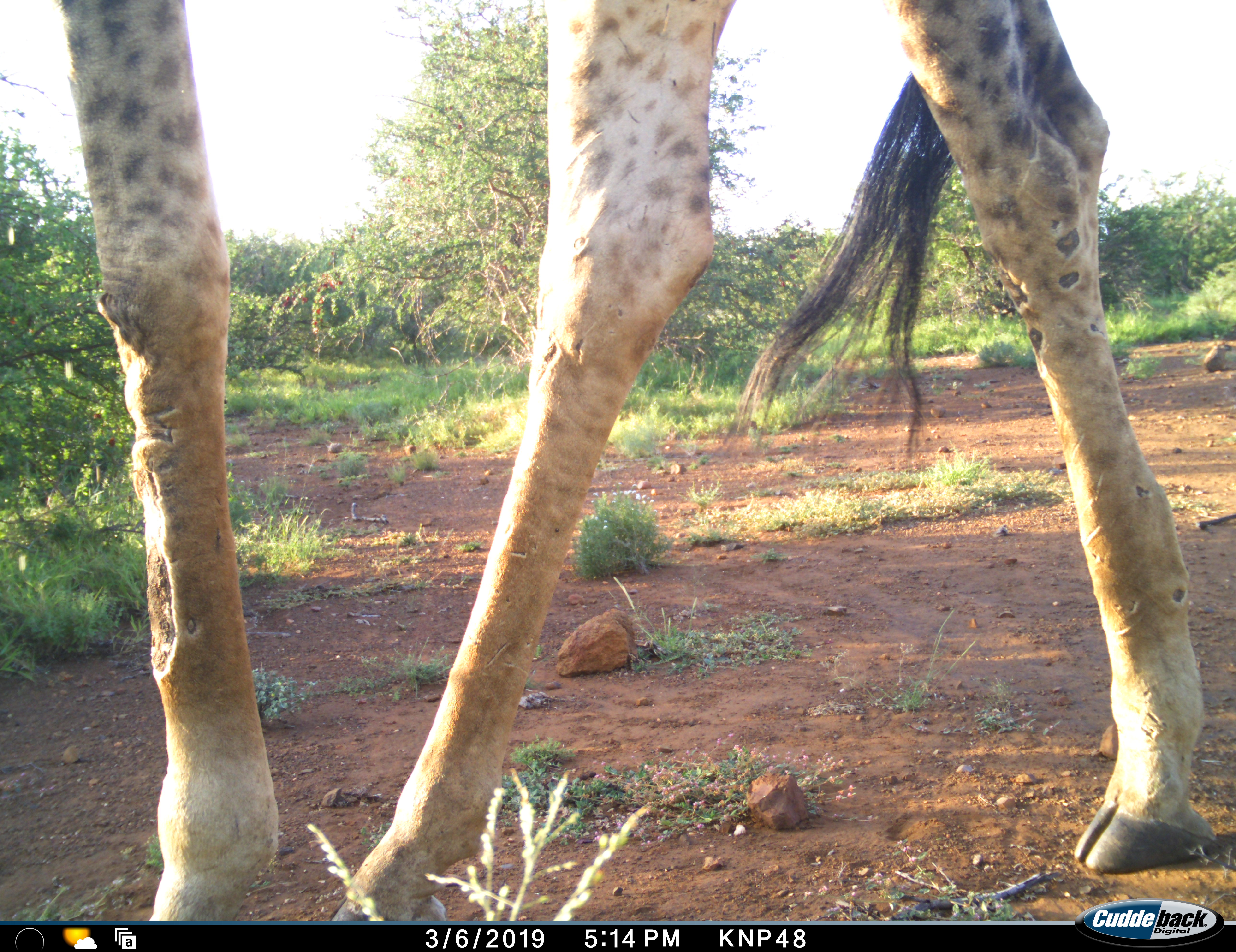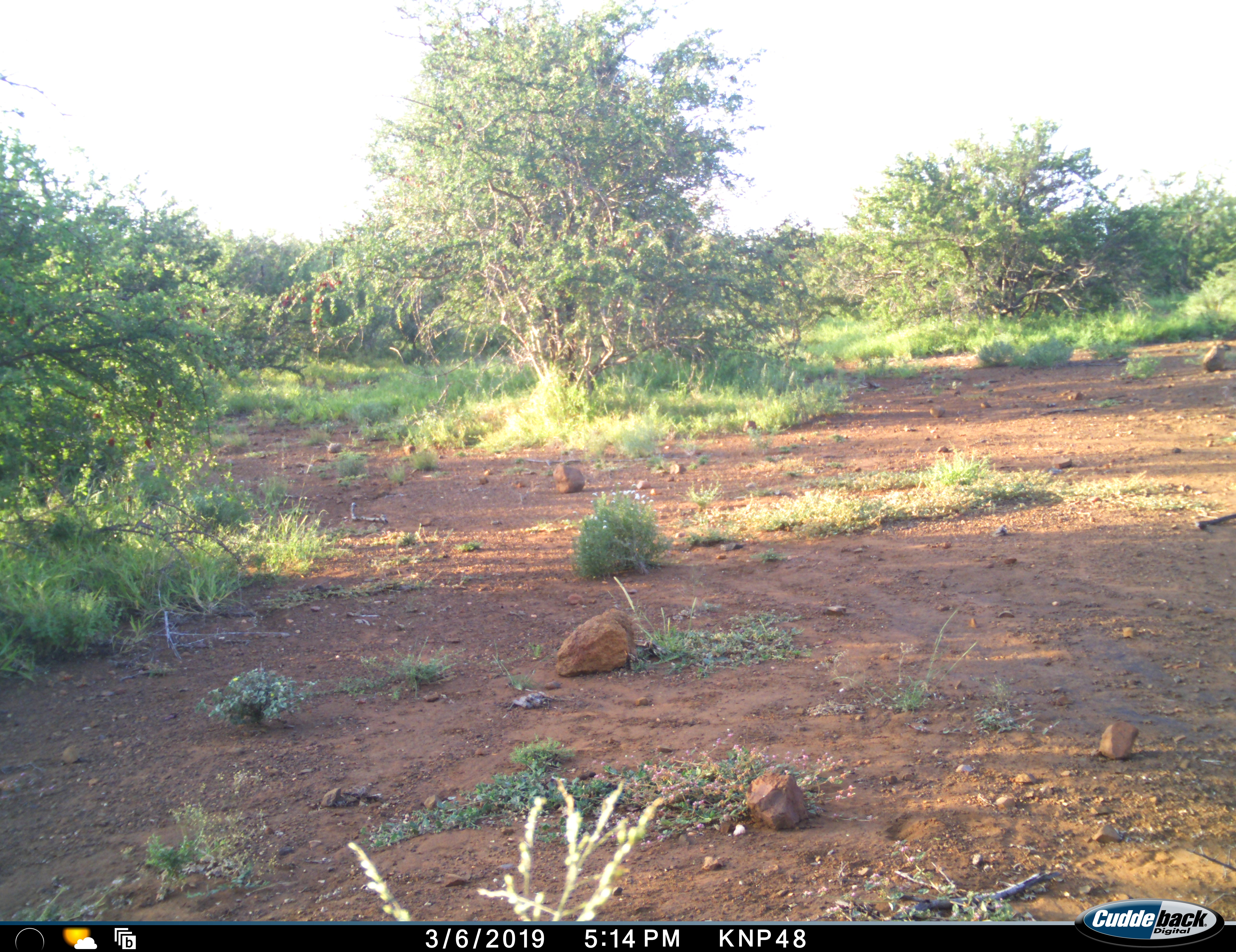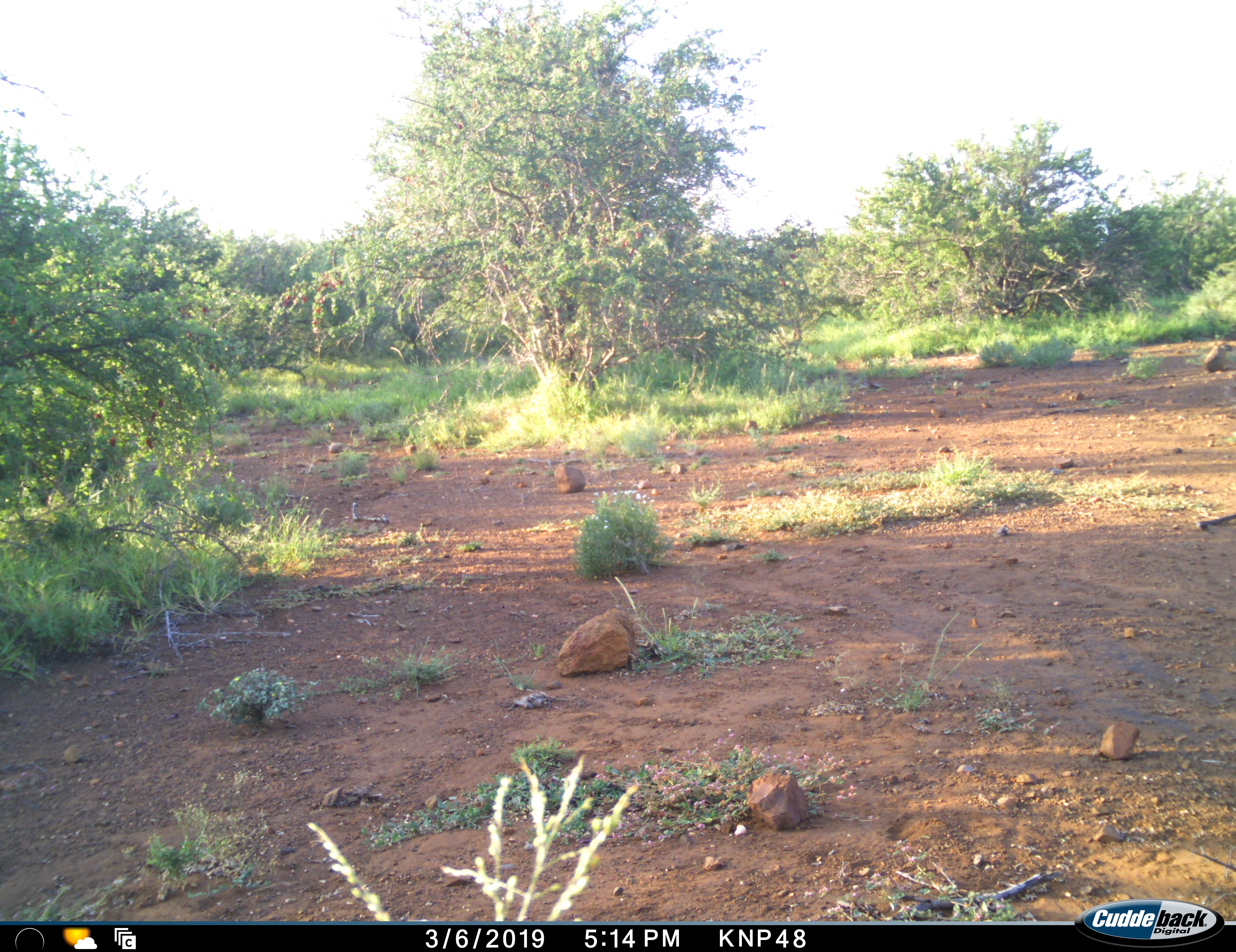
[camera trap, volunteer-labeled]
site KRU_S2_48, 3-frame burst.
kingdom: Animalia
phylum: Chordata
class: Mammalia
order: Artiodactyla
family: Giraffidae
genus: Giraffa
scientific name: Giraffa camelopardalis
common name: giraffe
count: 1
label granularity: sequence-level